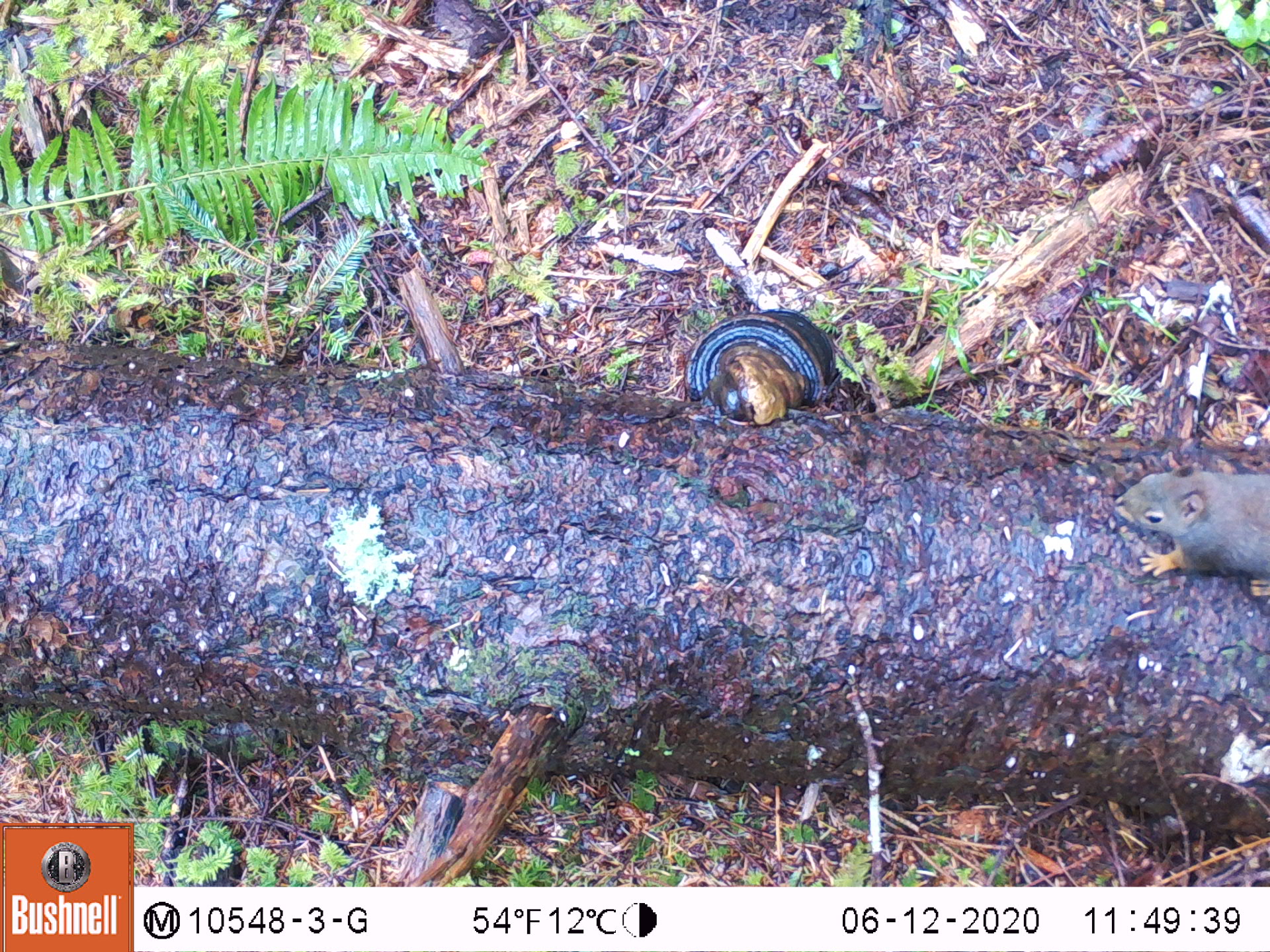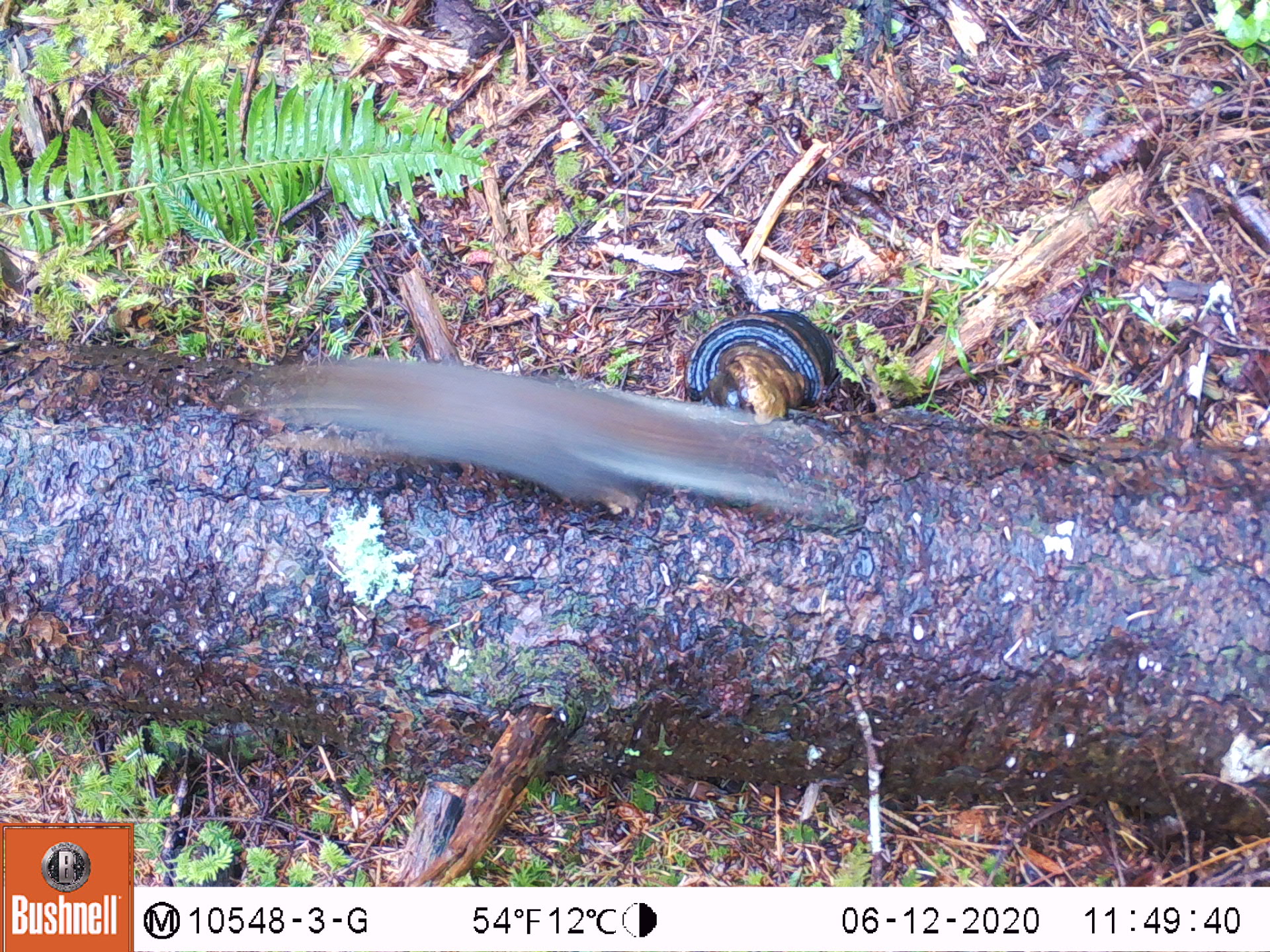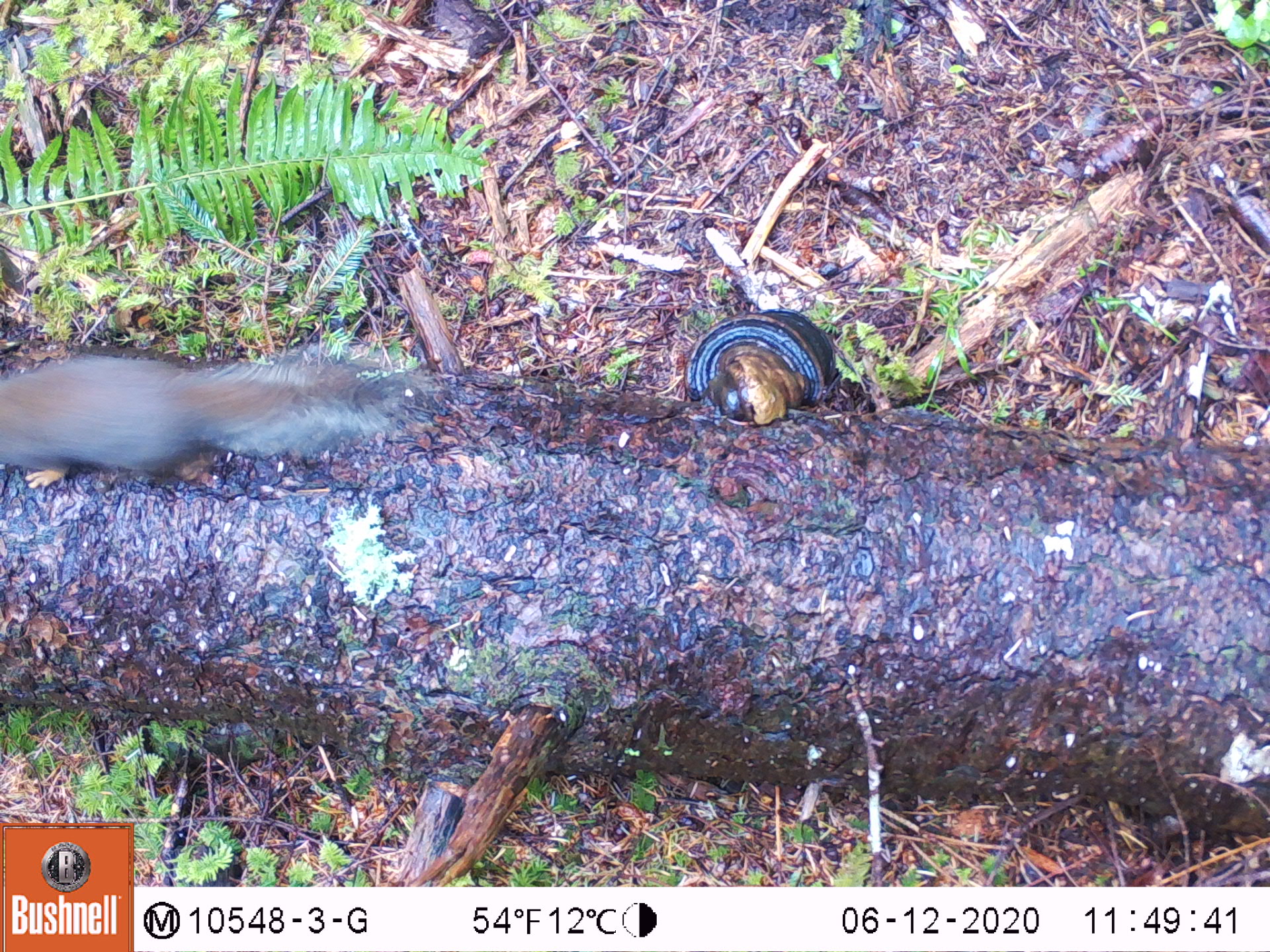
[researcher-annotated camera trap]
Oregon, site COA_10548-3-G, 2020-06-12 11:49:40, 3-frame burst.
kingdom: Animalia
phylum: Chordata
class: Mammalia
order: Rodentia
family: Sciuridae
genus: Tamiasciurus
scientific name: Tamiasciurus douglasii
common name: douglas squirrel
Douglas squirrel (Tamiasciurus douglasii).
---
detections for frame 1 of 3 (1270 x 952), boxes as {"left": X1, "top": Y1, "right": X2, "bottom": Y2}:
douglas squirrel: {"left": 1104, "top": 457, "right": 1263, "bottom": 607}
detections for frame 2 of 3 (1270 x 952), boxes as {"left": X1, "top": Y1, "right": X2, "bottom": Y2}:
douglas squirrel: {"left": 261, "top": 346, "right": 813, "bottom": 524}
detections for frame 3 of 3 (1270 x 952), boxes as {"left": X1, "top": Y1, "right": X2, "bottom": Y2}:
douglas squirrel: {"left": 3, "top": 335, "right": 428, "bottom": 493}